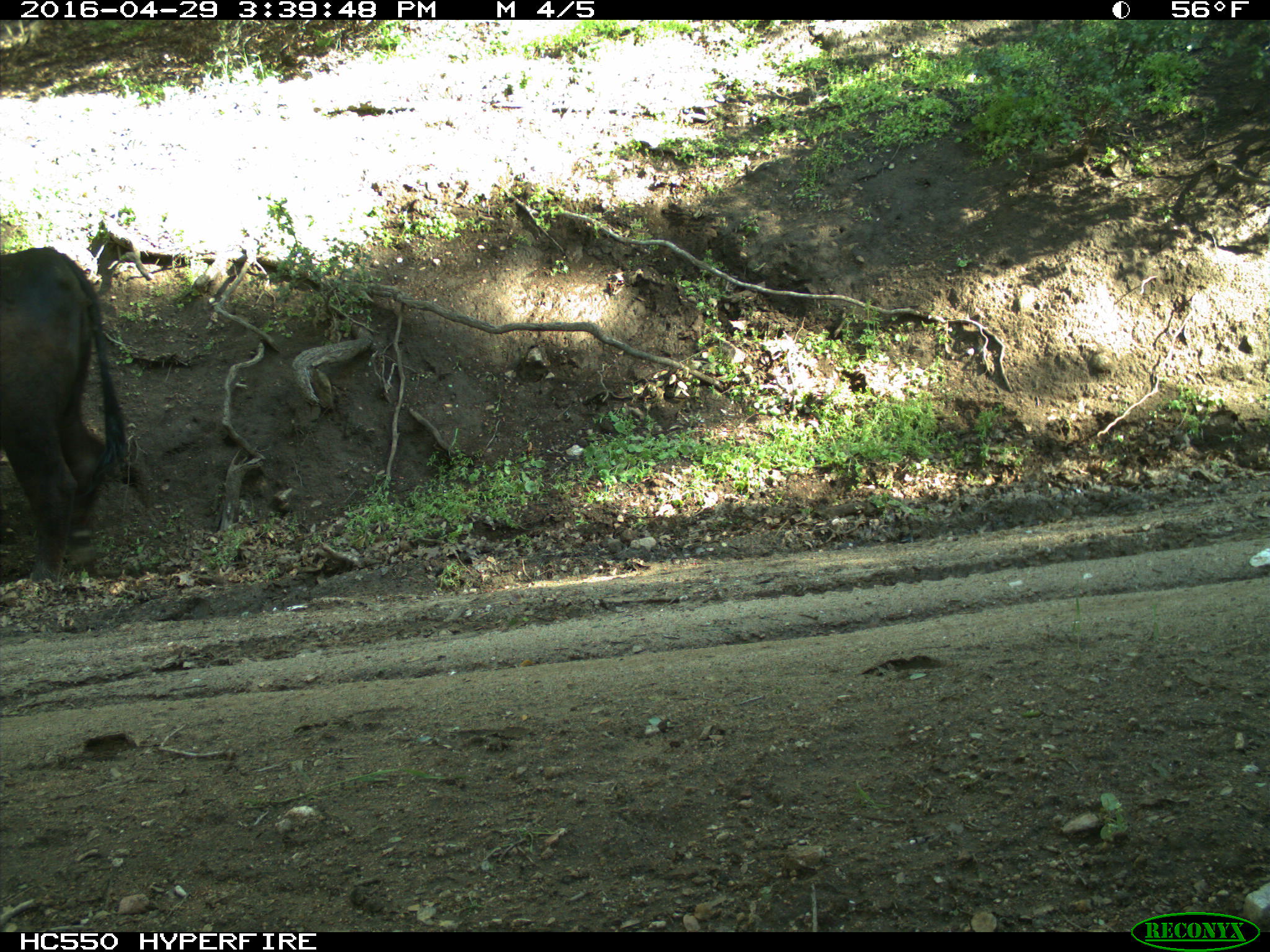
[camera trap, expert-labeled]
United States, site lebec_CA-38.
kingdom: Animalia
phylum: Chordata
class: Mammalia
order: Artiodactyla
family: Bovidae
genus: Bos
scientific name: Bos taurus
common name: domestic cow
Bos taurus (domestic cow).